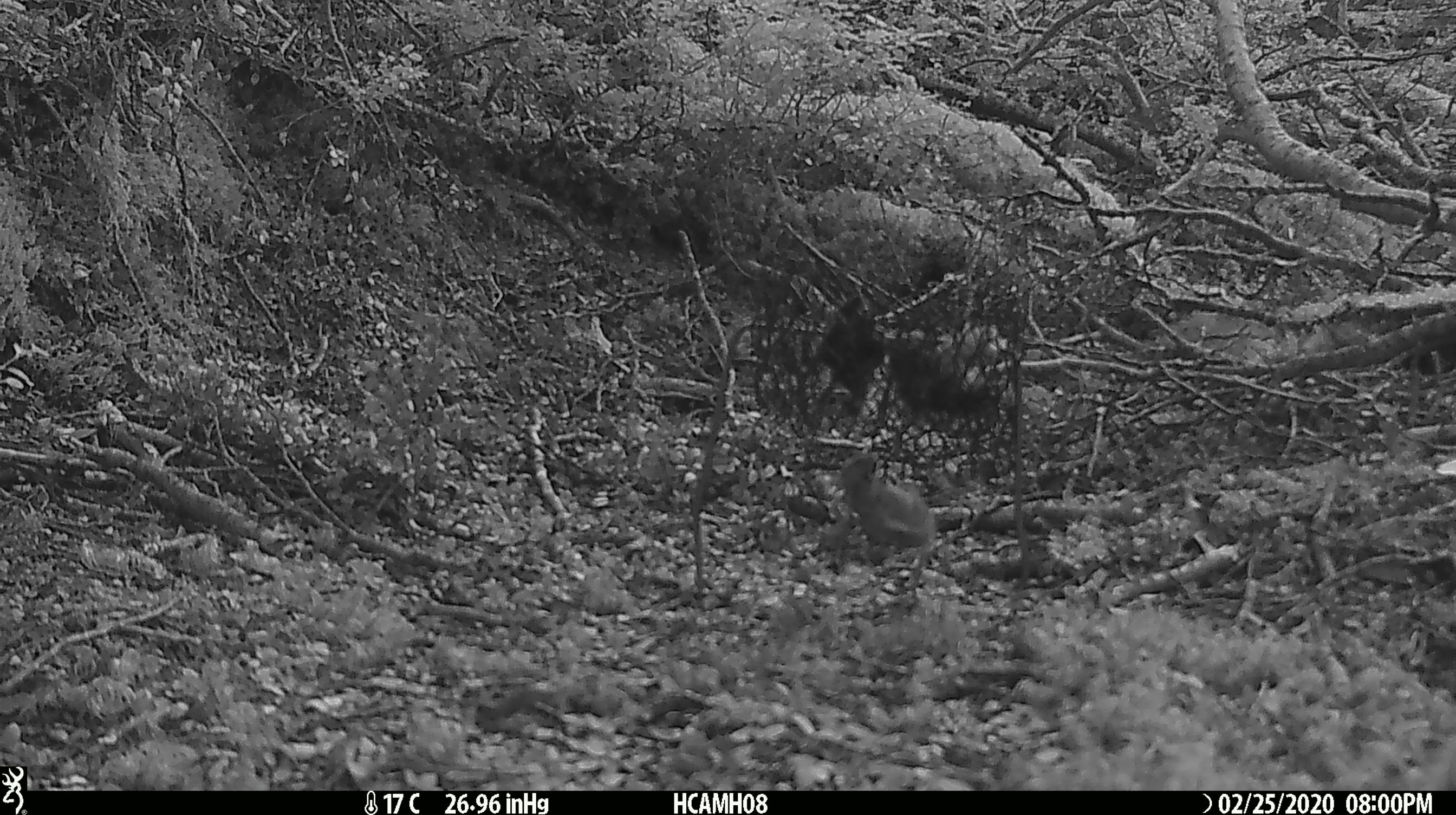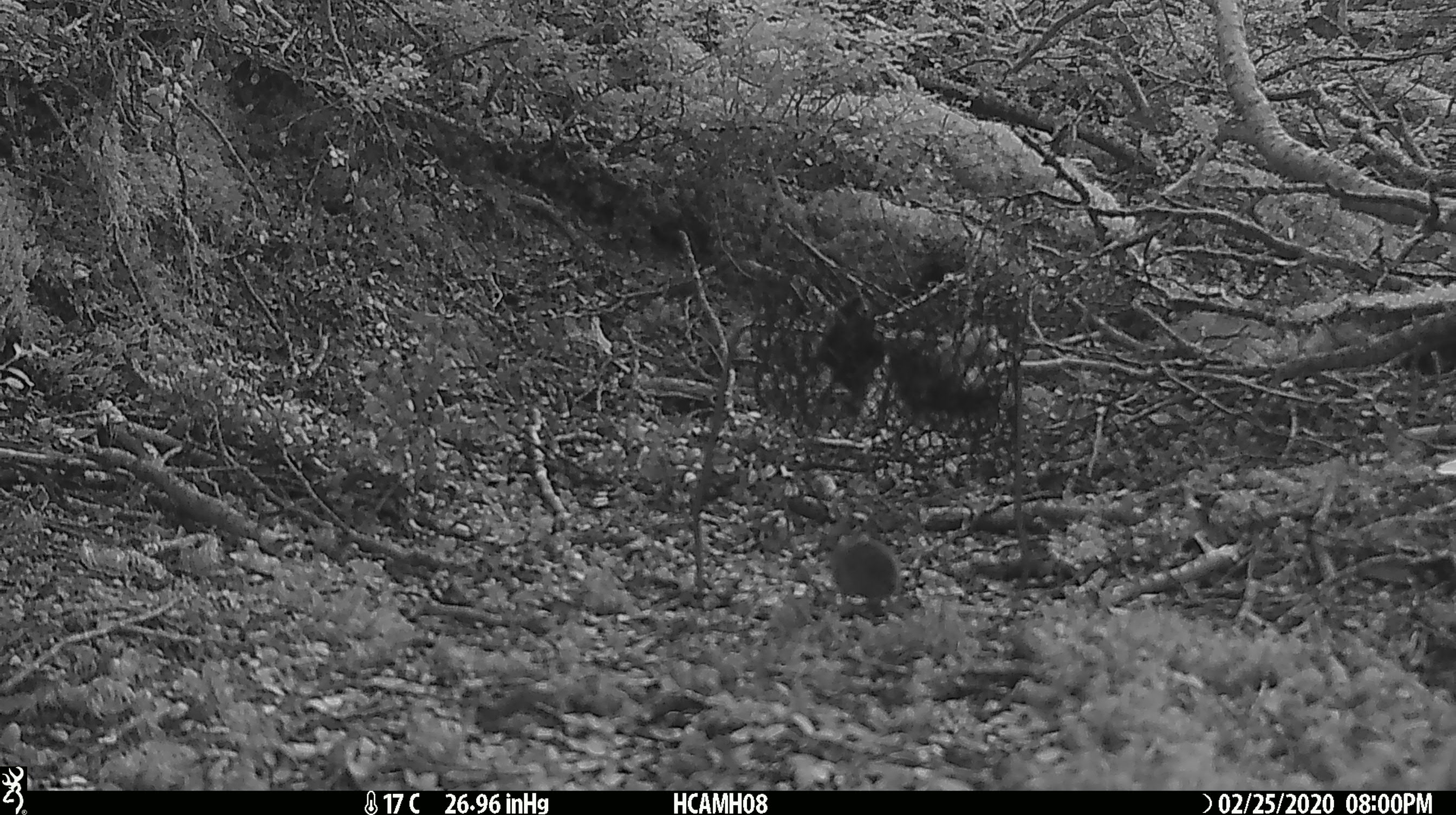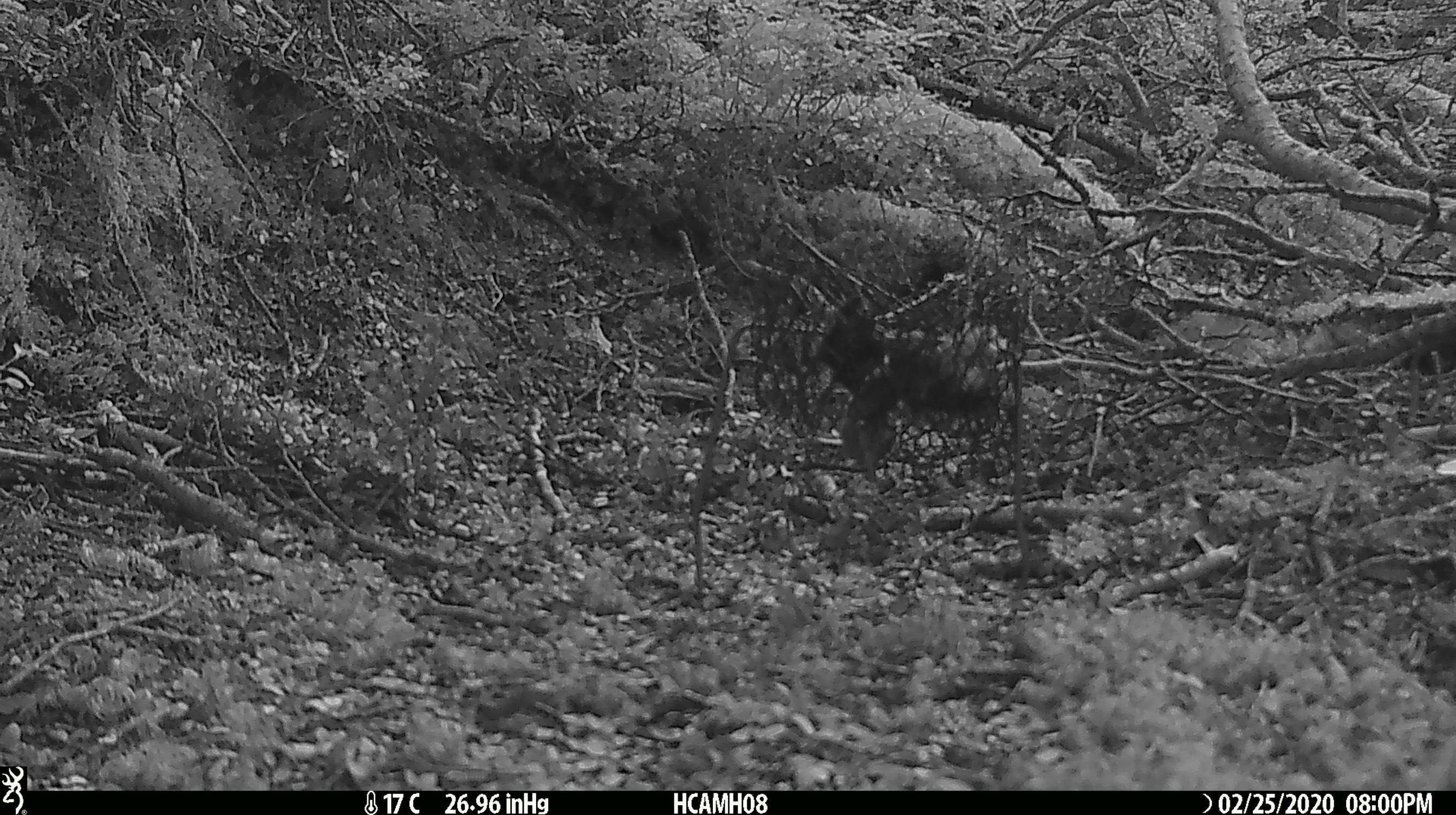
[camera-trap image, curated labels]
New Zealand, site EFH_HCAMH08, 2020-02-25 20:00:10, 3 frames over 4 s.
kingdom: Animalia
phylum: Chordata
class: Mammalia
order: Rodentia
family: Muridae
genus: Mus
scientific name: Mus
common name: mouse